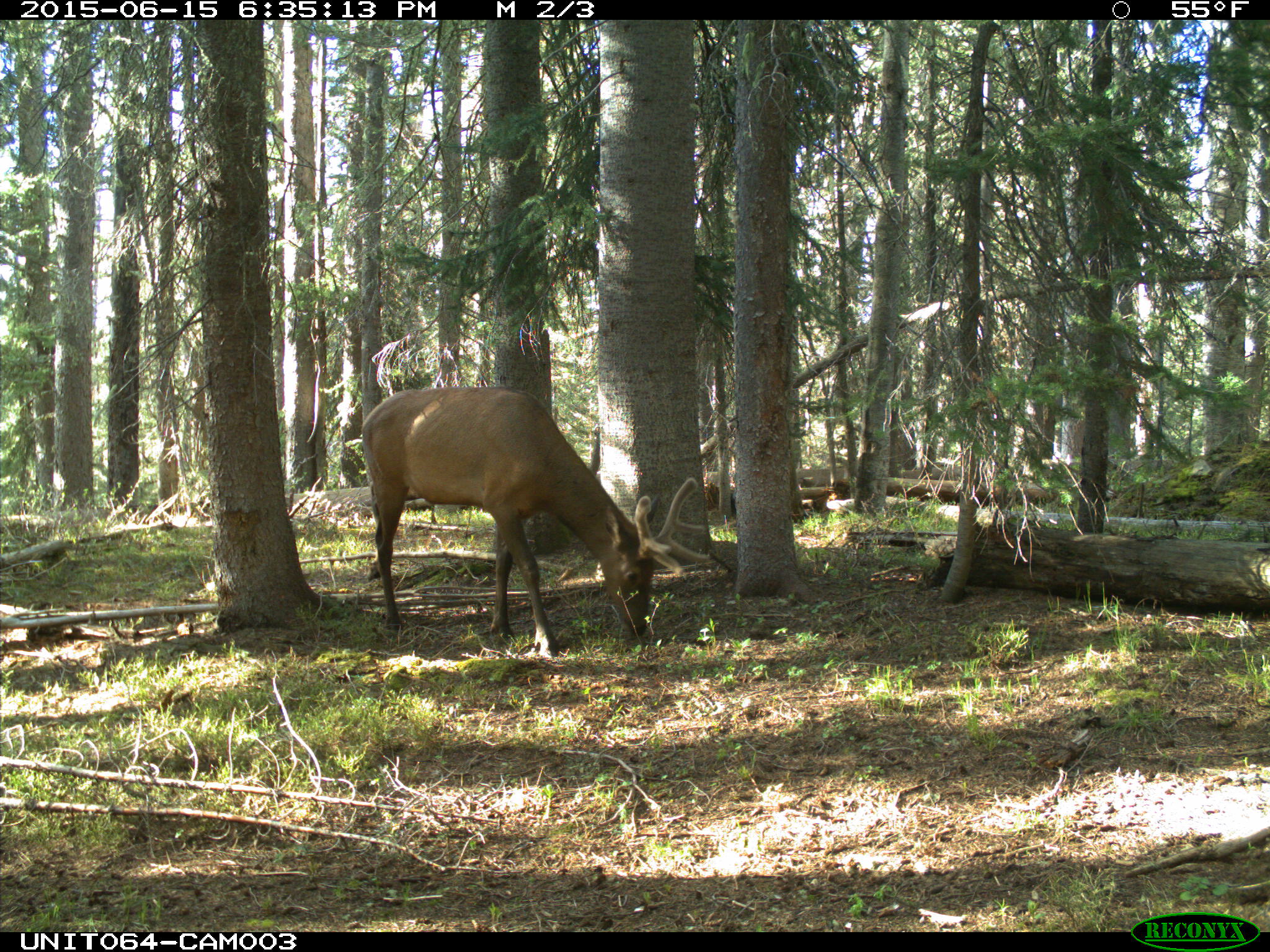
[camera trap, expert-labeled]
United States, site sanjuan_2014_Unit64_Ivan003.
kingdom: Animalia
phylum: Chordata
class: Mammalia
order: Artiodactyla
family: Cervidae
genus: Cervus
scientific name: Cervus elaphus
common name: red deer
Cervus elaphus (red deer).